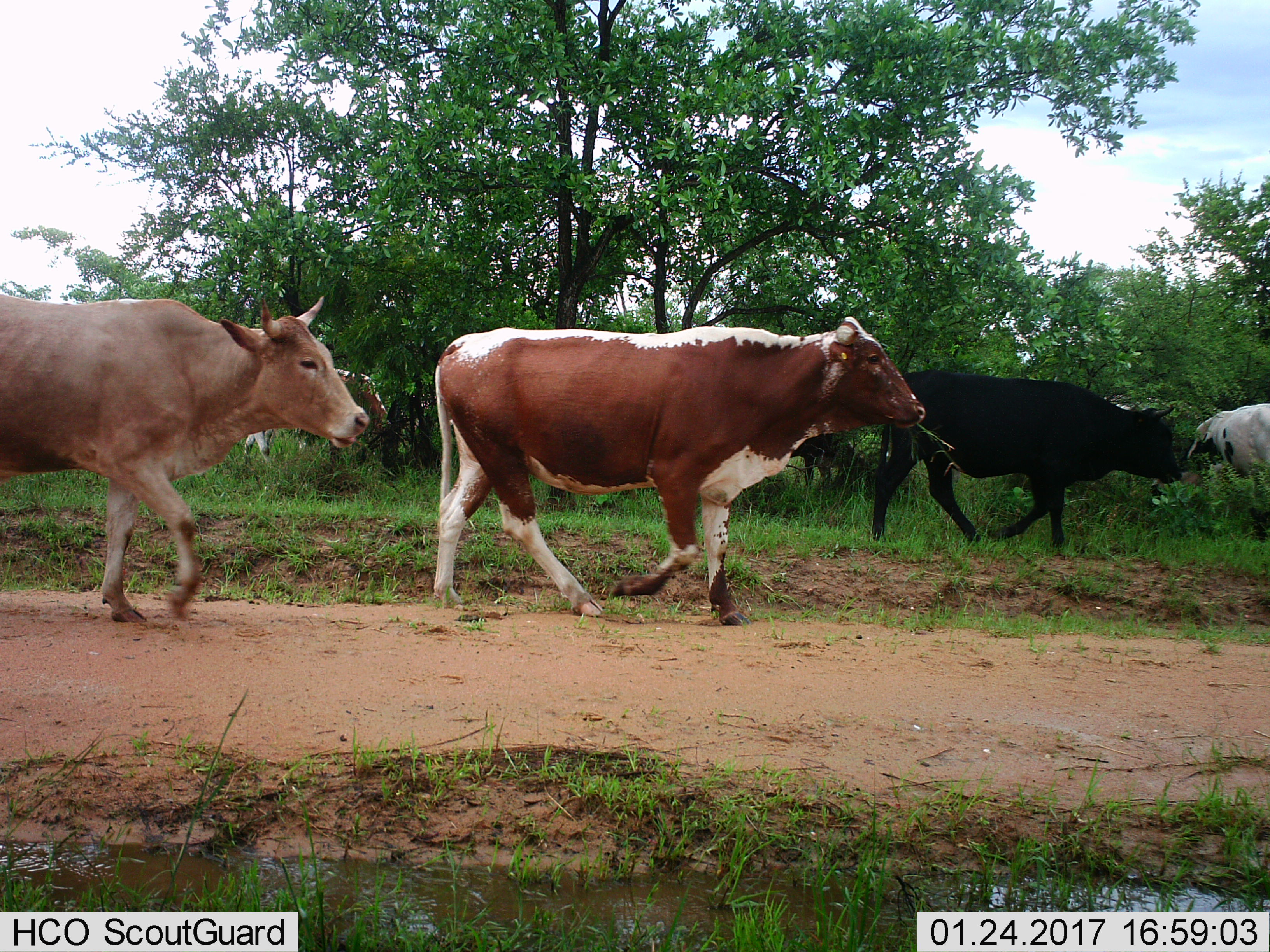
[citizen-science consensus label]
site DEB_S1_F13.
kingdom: Animalia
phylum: Chordata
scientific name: Vertebrata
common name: domestic animal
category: domesticanimal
Domesticanimal (domestic animal) (Vertebrata), count 6. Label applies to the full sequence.